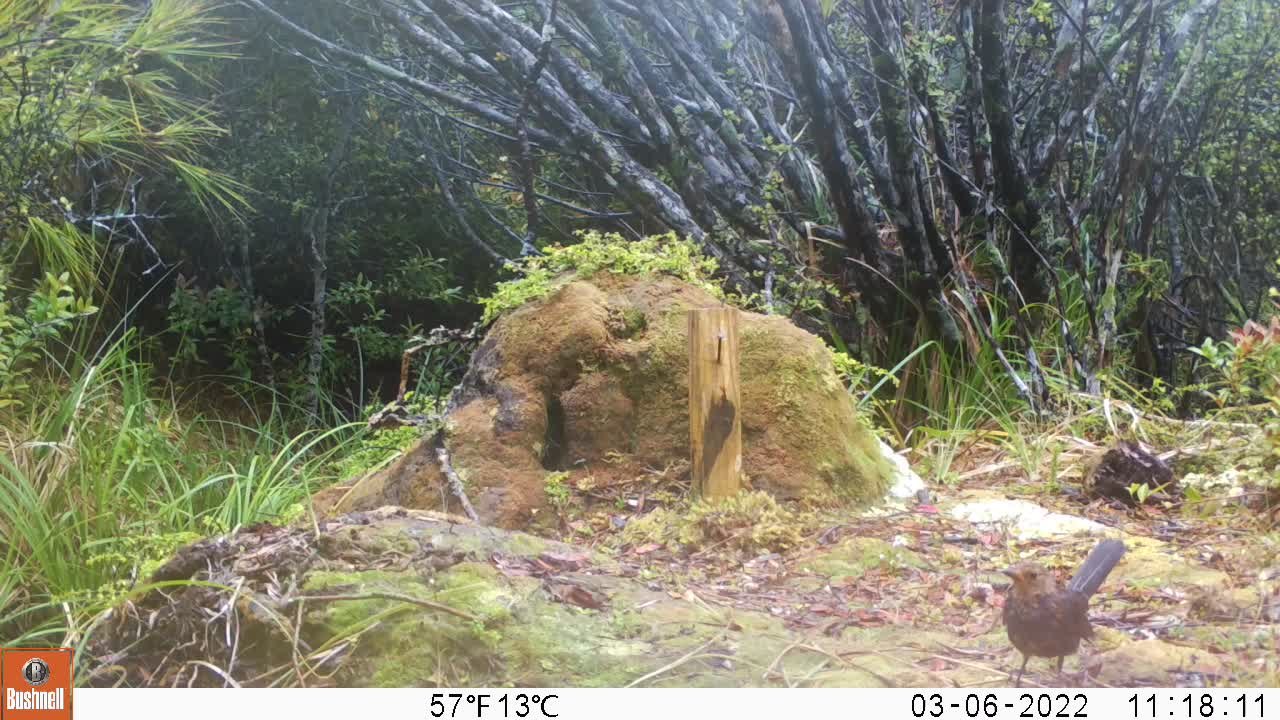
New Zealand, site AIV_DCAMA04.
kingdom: Animalia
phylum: Chordata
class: Aves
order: Passeriformes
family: Turdidae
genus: Turdus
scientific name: Turdus merula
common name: eurasian blackbird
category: blackbird